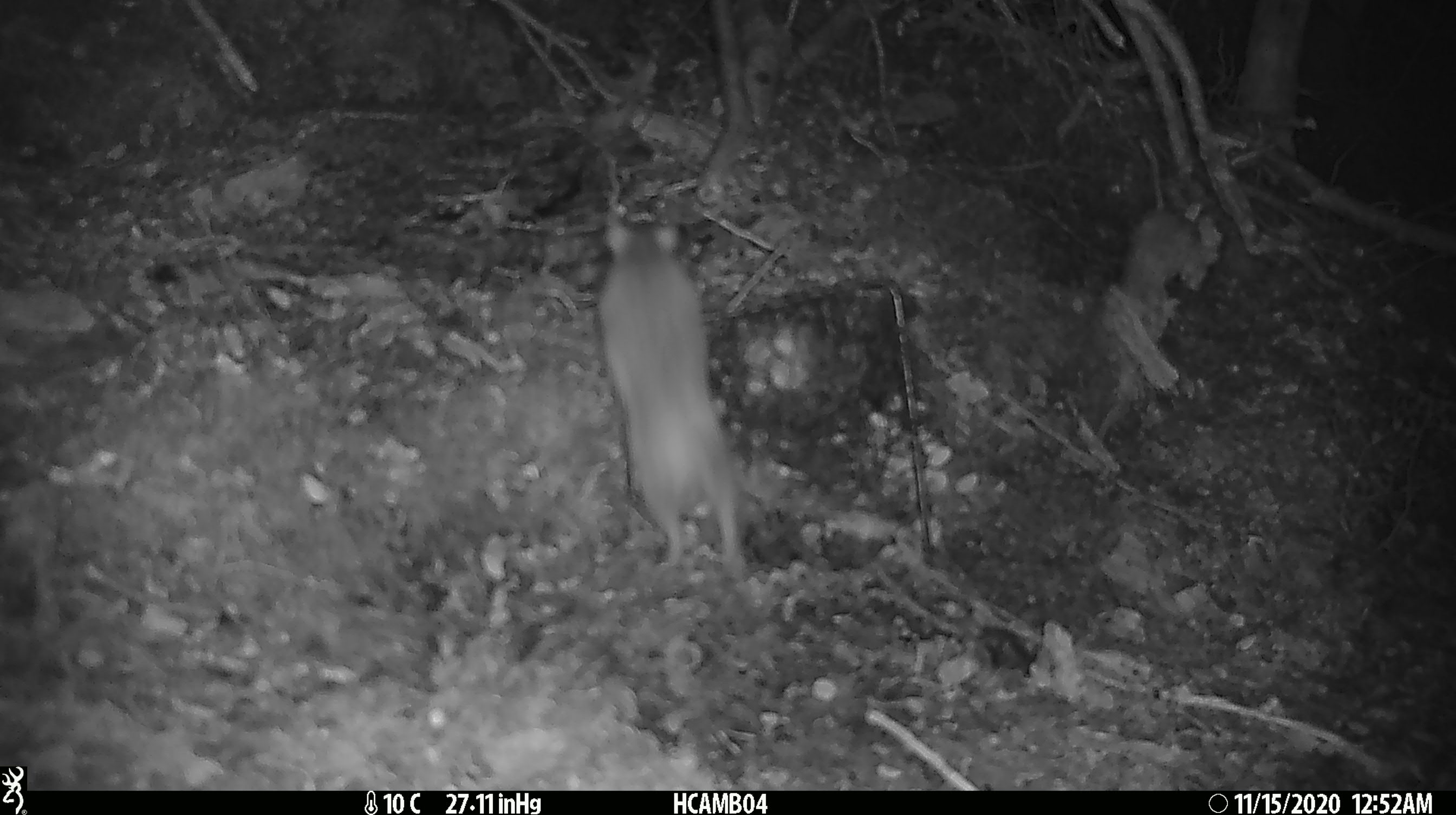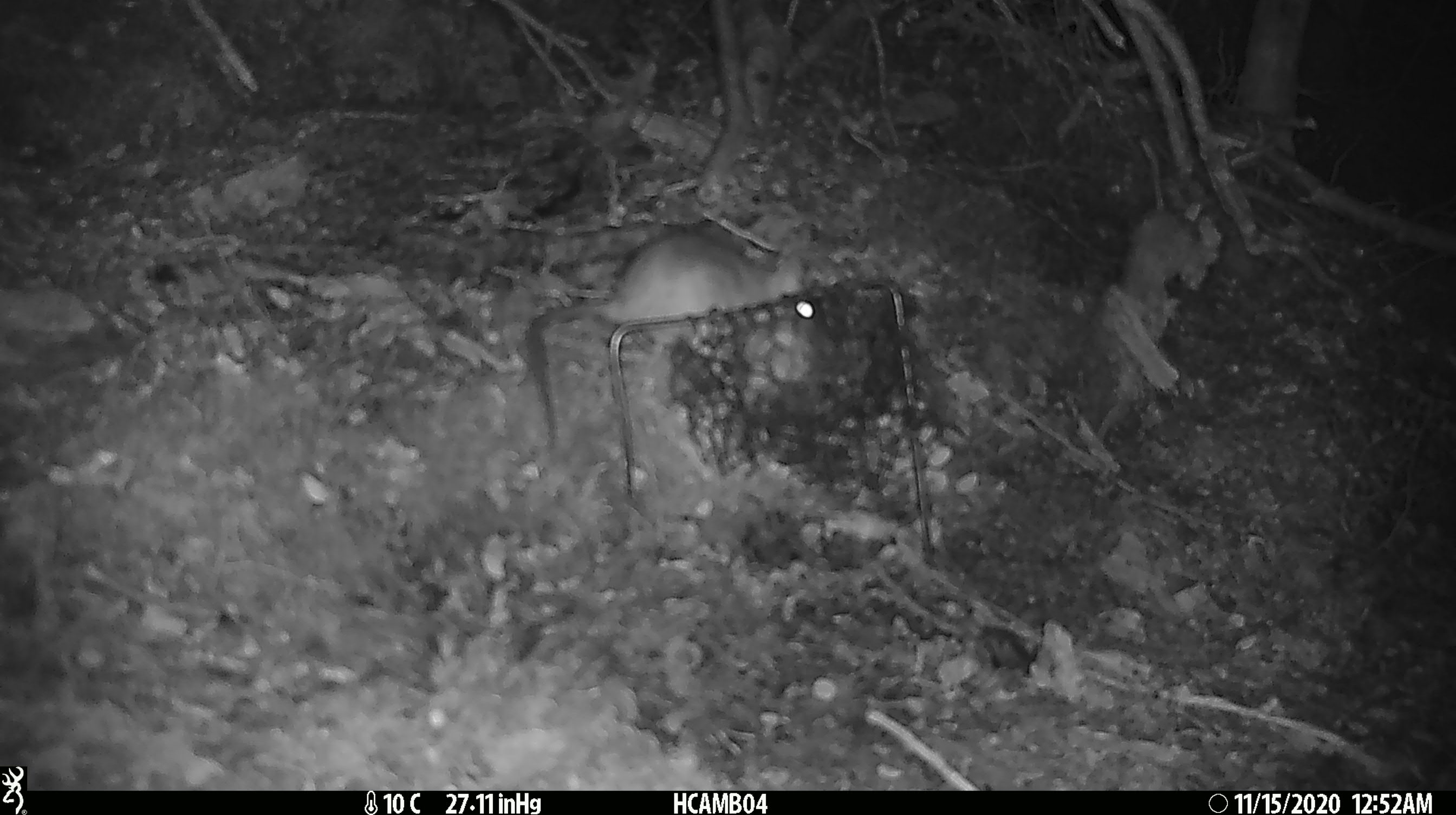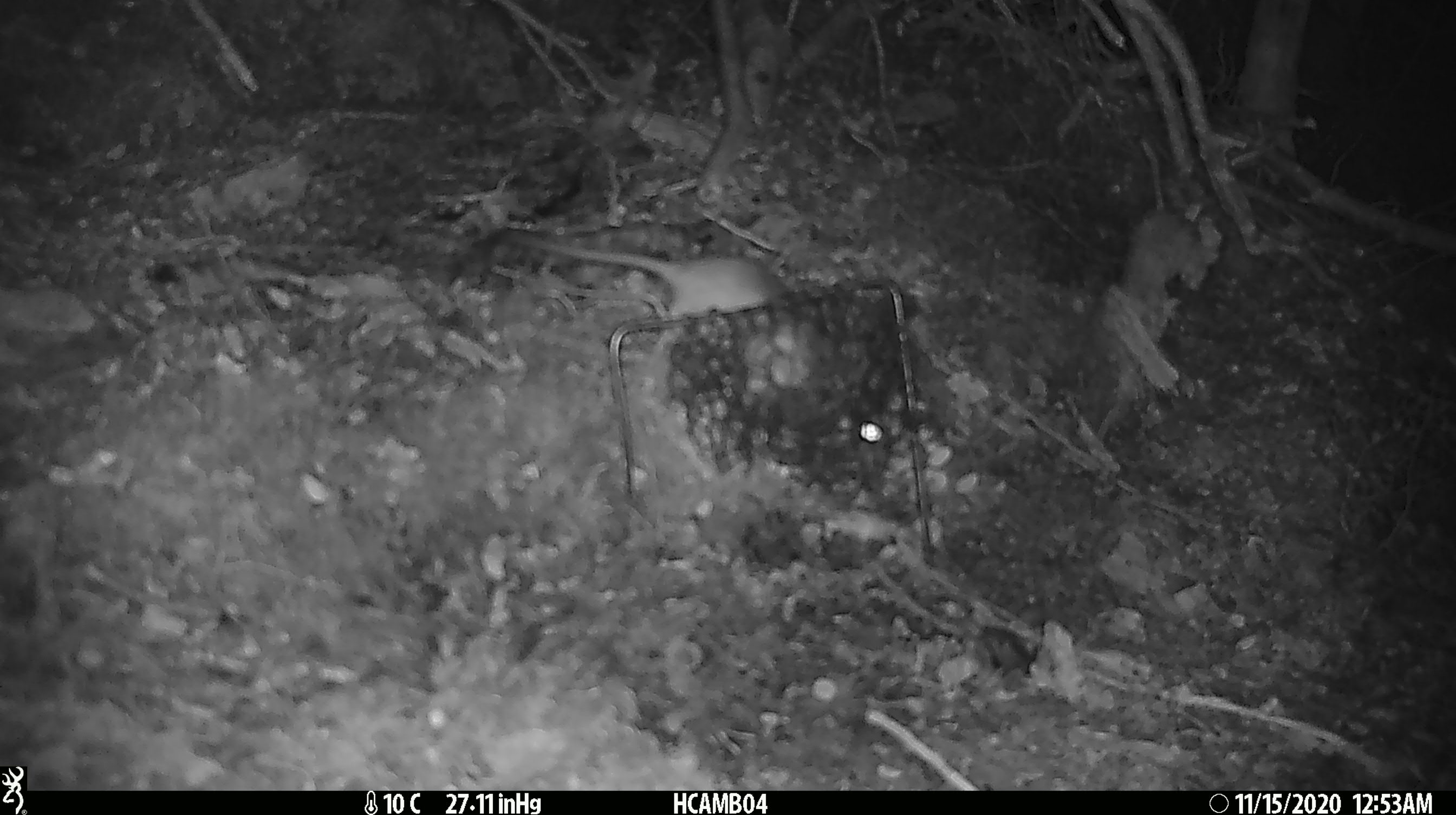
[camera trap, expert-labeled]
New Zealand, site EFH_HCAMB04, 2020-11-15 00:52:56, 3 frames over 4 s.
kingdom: Animalia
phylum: Chordata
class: Mammalia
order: Rodentia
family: Muridae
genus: Rattus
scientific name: Rattus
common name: rat